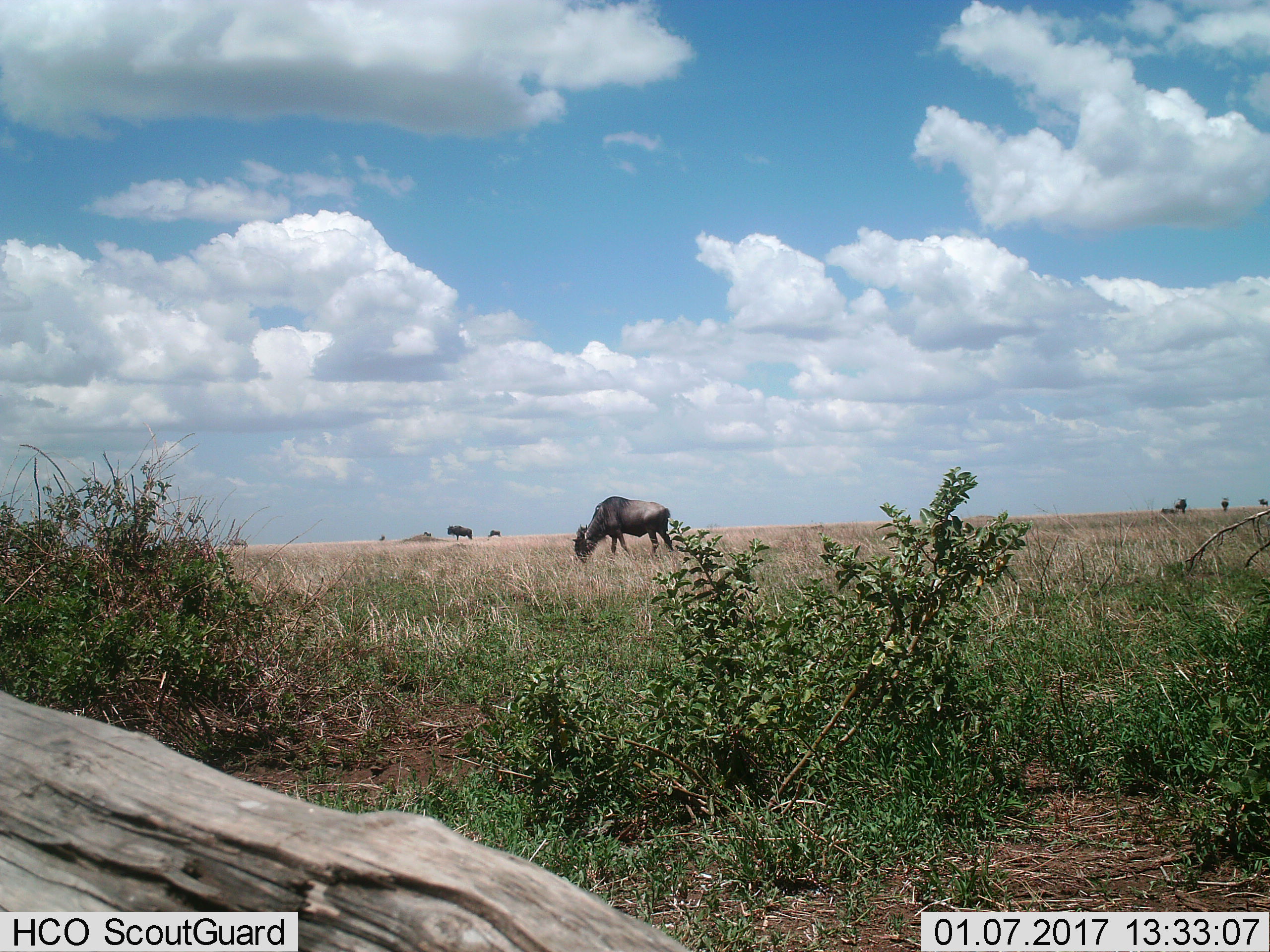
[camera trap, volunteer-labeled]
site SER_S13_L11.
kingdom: Animalia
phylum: Chordata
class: Mammalia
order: Artiodactyla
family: Bovidae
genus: Connochaetes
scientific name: Connochaetes taurinus taurinus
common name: blue wildebeest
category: wildebeestblue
Wildebeestblue (blue wildebeest) (Connochaetes taurinus taurinus), count 6. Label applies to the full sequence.